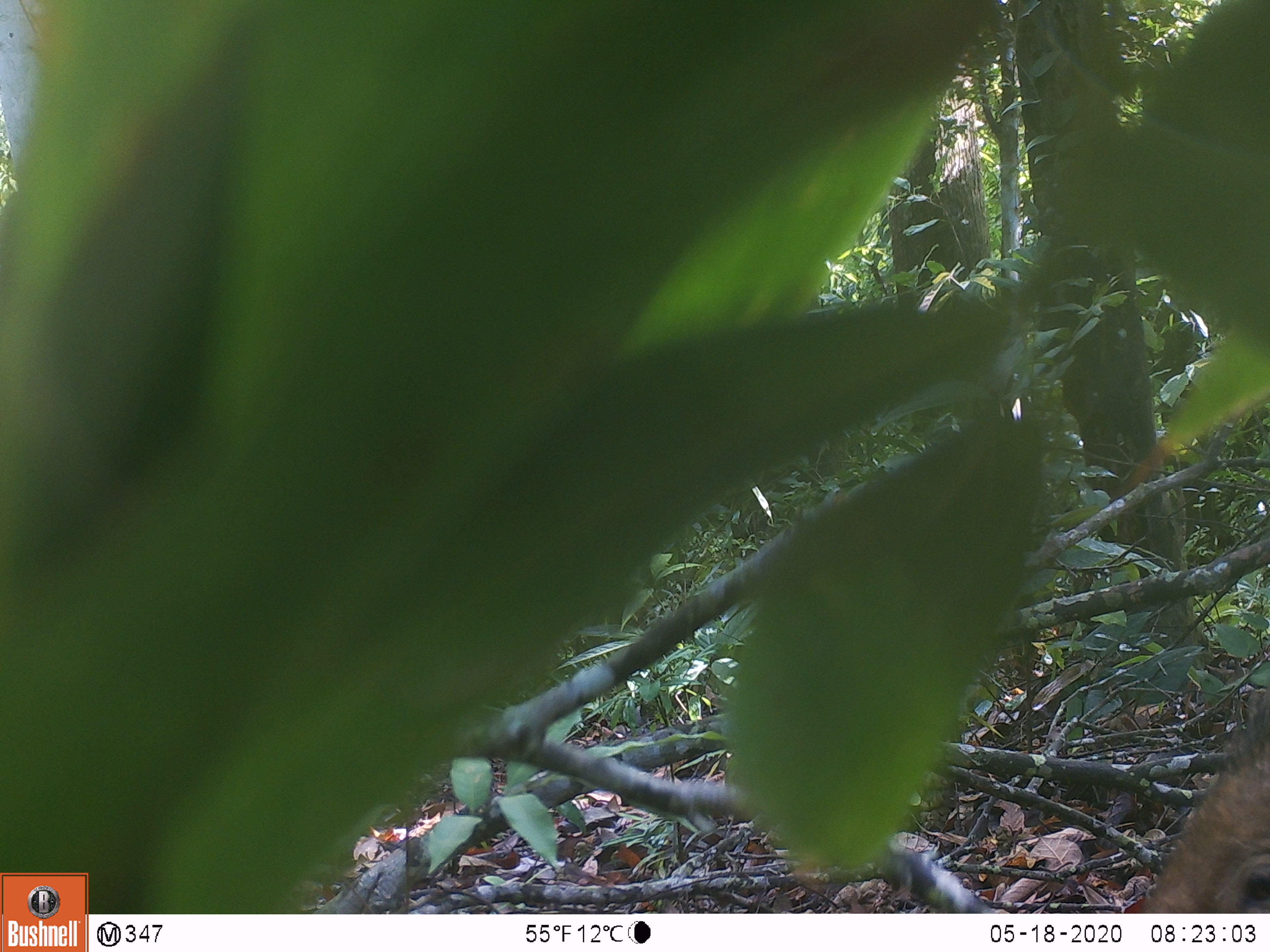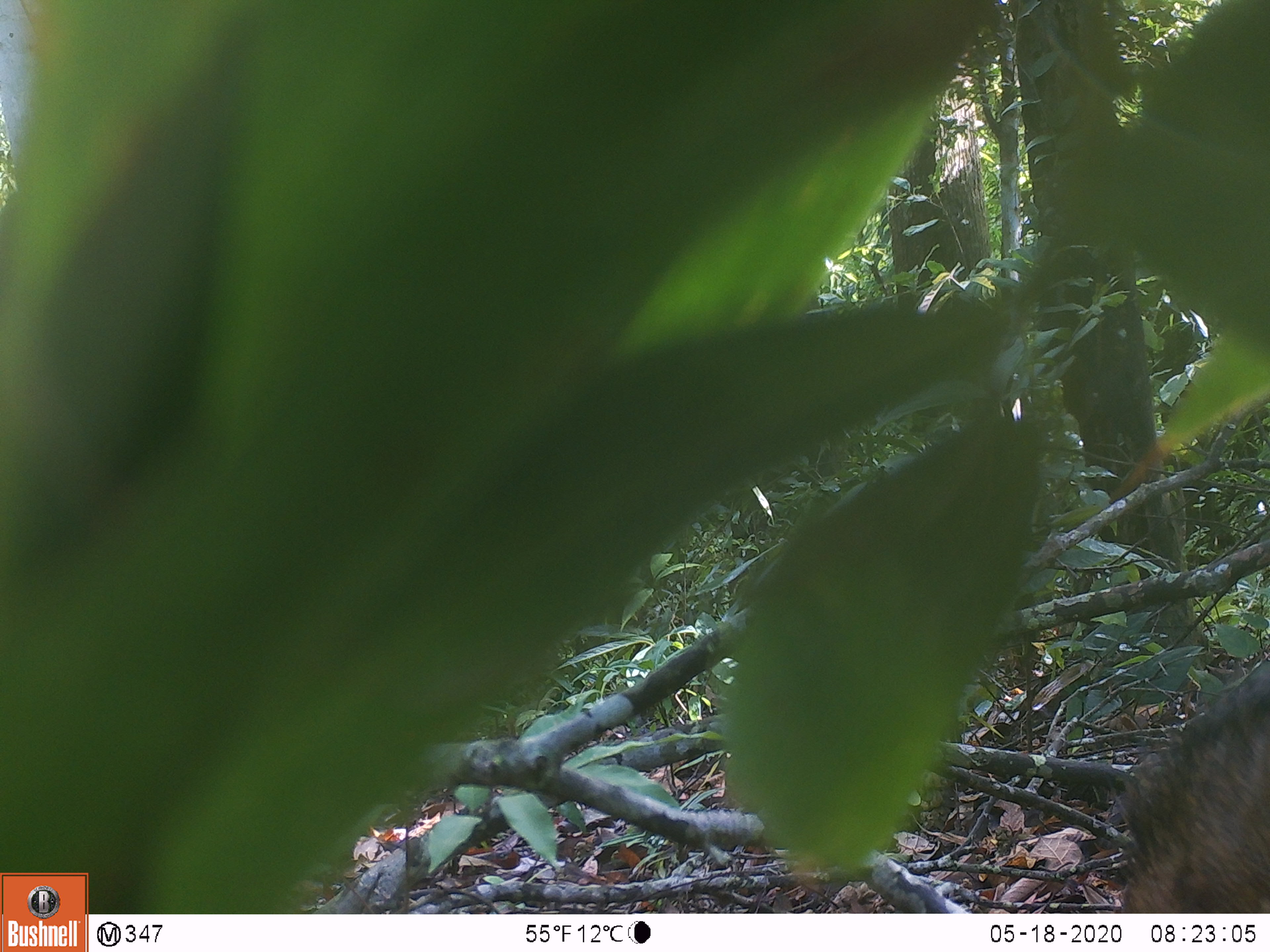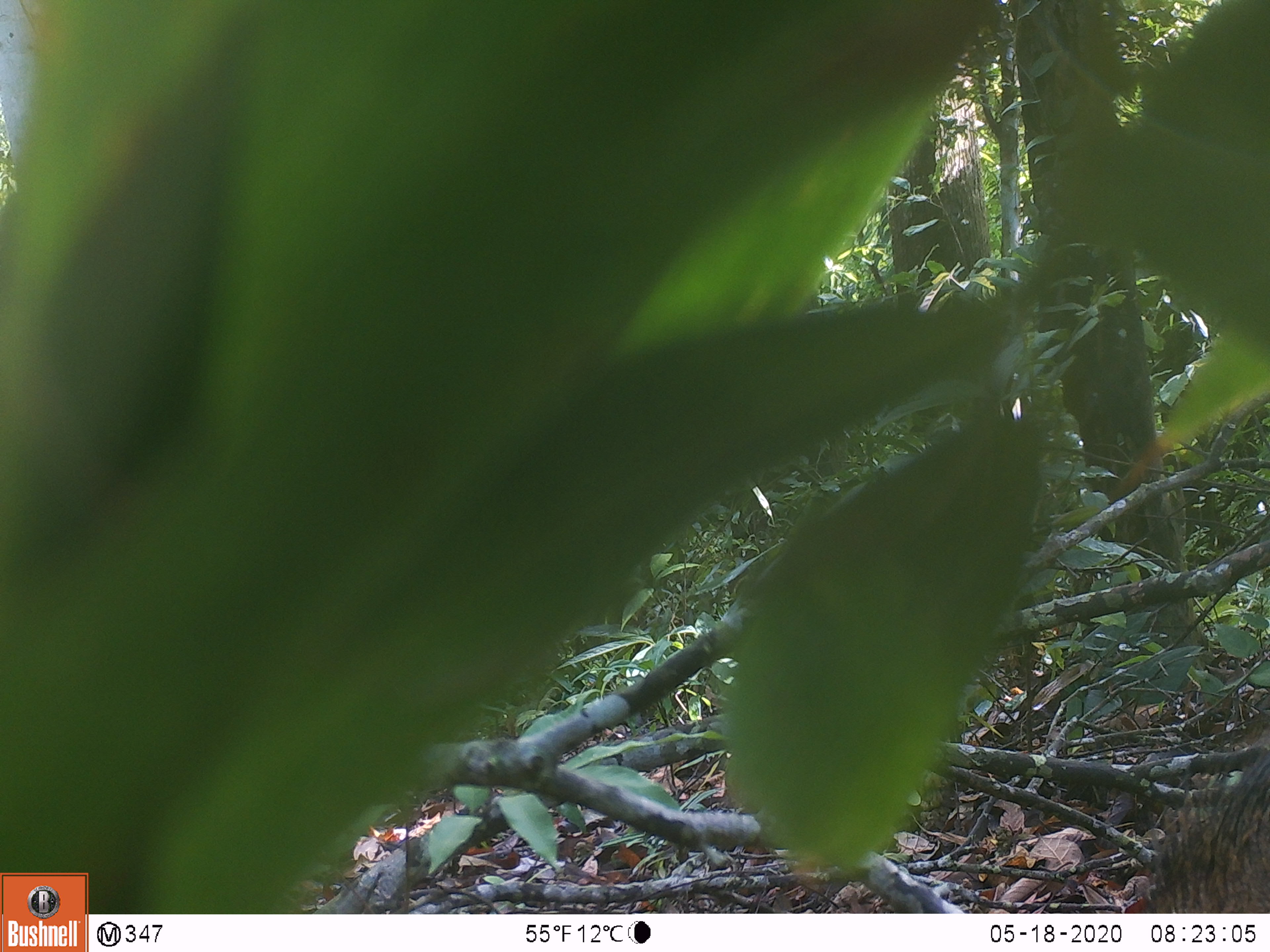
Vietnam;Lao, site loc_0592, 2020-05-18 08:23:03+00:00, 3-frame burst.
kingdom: Animalia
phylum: Chordata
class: Mammalia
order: Artiodactyla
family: Suidae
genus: Sus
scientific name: Sus scrofa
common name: eurasian wild pig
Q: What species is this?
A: Eurasian wild pig (Sus scrofa).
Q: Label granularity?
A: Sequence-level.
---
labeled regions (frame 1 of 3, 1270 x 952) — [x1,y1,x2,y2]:
eurasian wild pig: [1141,676,1270,913]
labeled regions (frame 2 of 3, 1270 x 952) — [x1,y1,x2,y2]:
eurasian wild pig: [1111,659,1270,913]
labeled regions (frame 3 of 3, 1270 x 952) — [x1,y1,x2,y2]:
eurasian wild pig: [1137,704,1270,911]